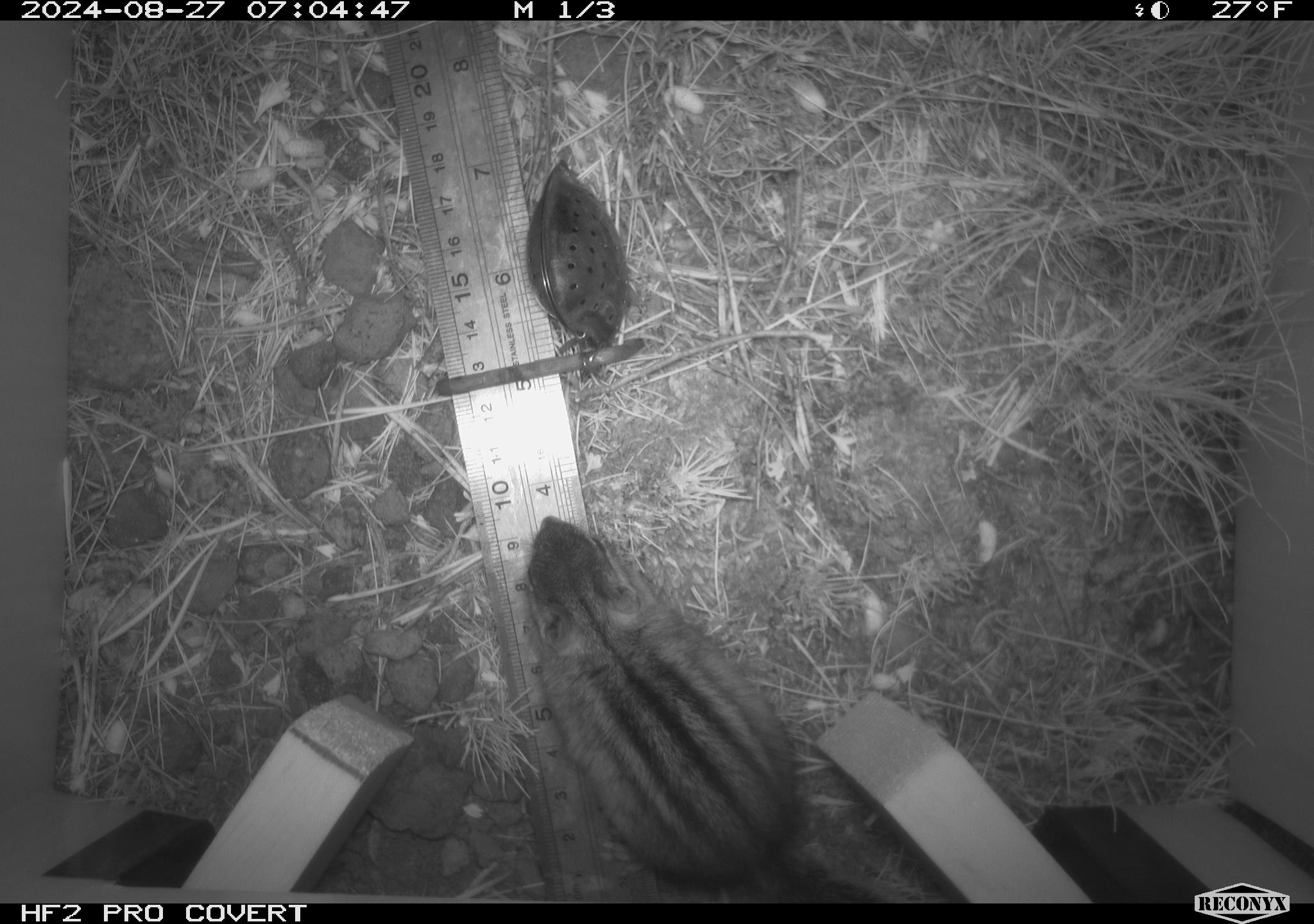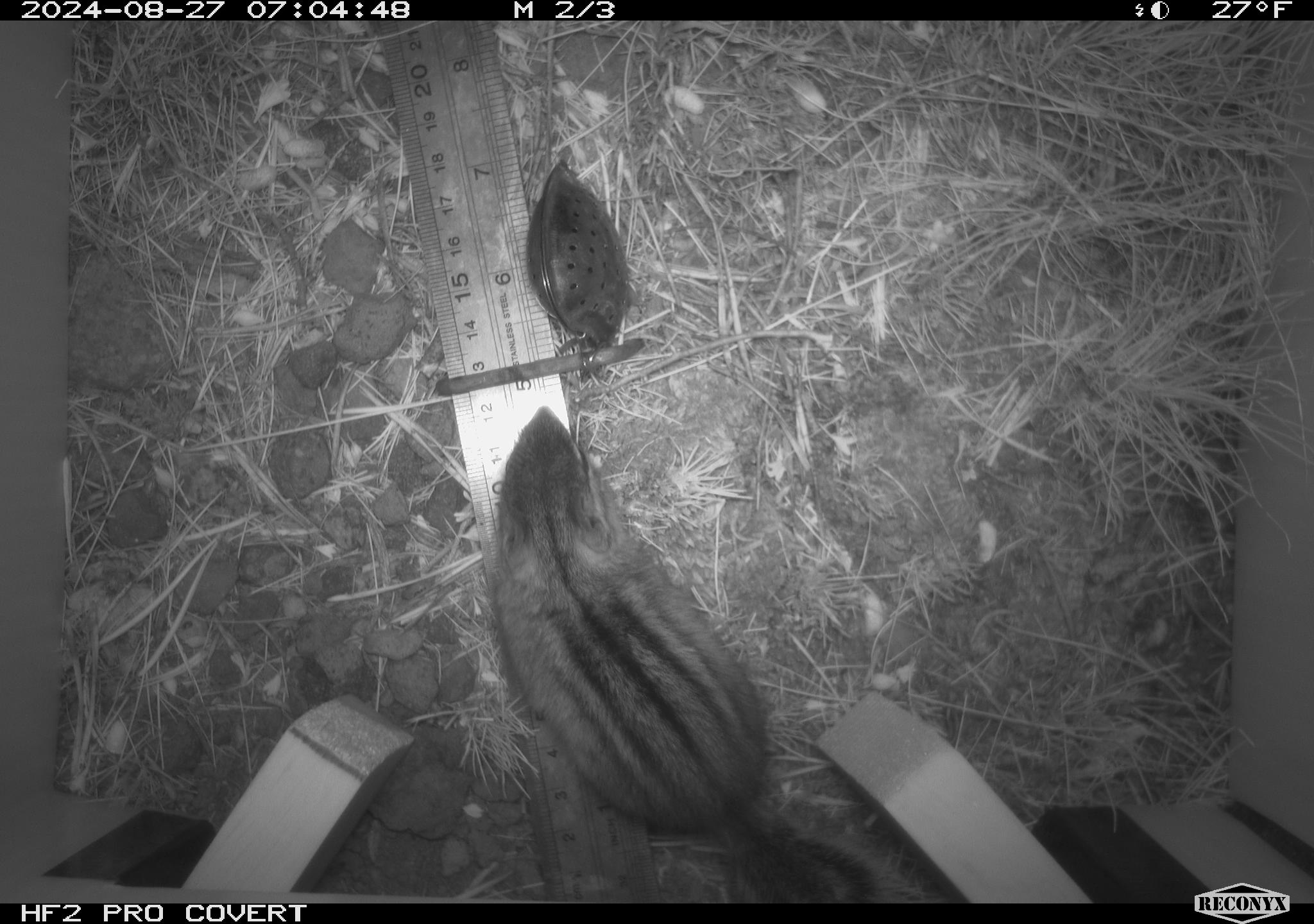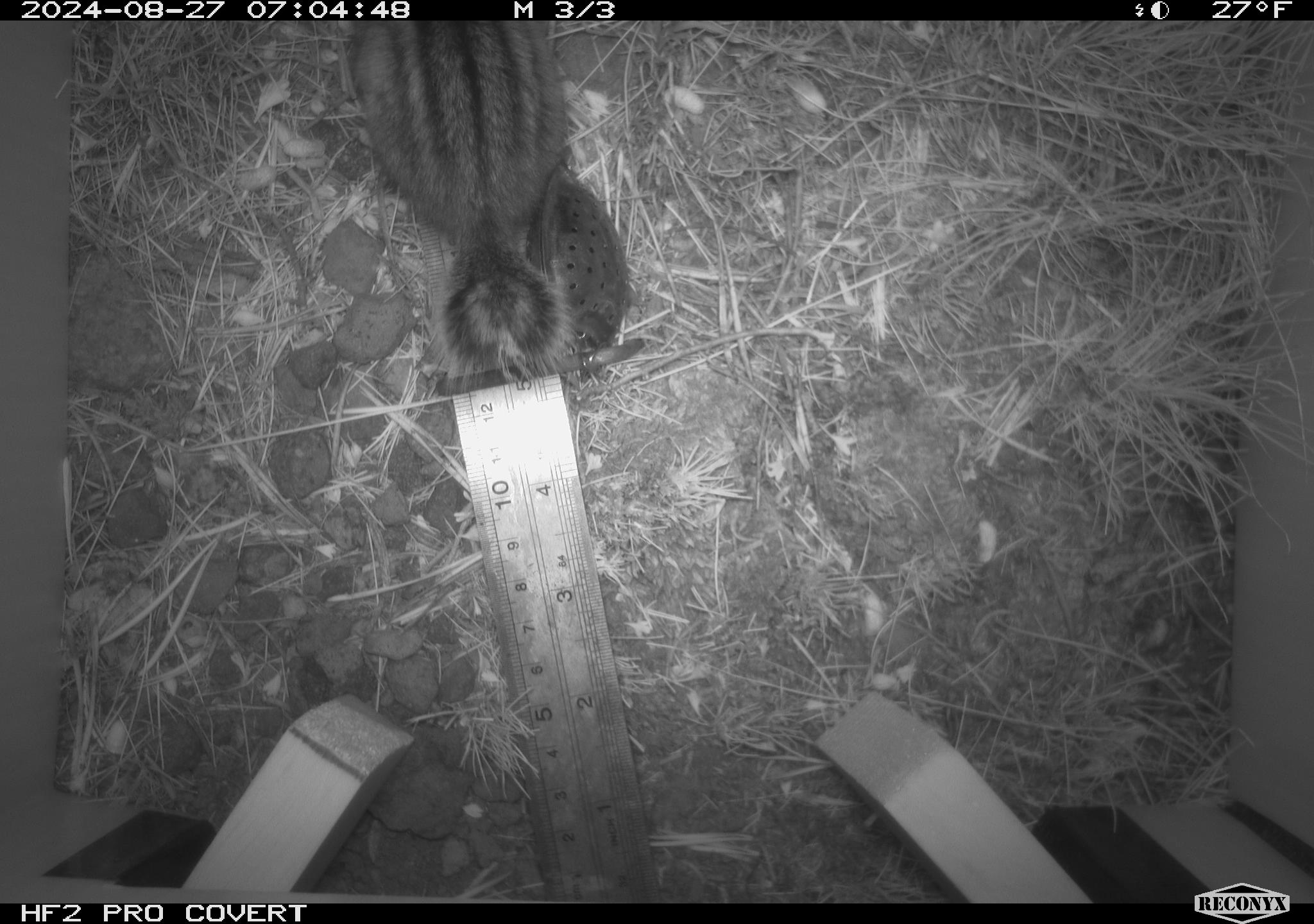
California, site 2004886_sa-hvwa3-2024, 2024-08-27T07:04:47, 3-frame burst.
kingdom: Animalia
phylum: Chordata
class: Mammalia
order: Rodentia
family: Sciuridae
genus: Neotamias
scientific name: Neotamias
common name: western chipmunks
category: neotamias species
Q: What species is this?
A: Neotamias species (western chipmunks) (Neotamias).